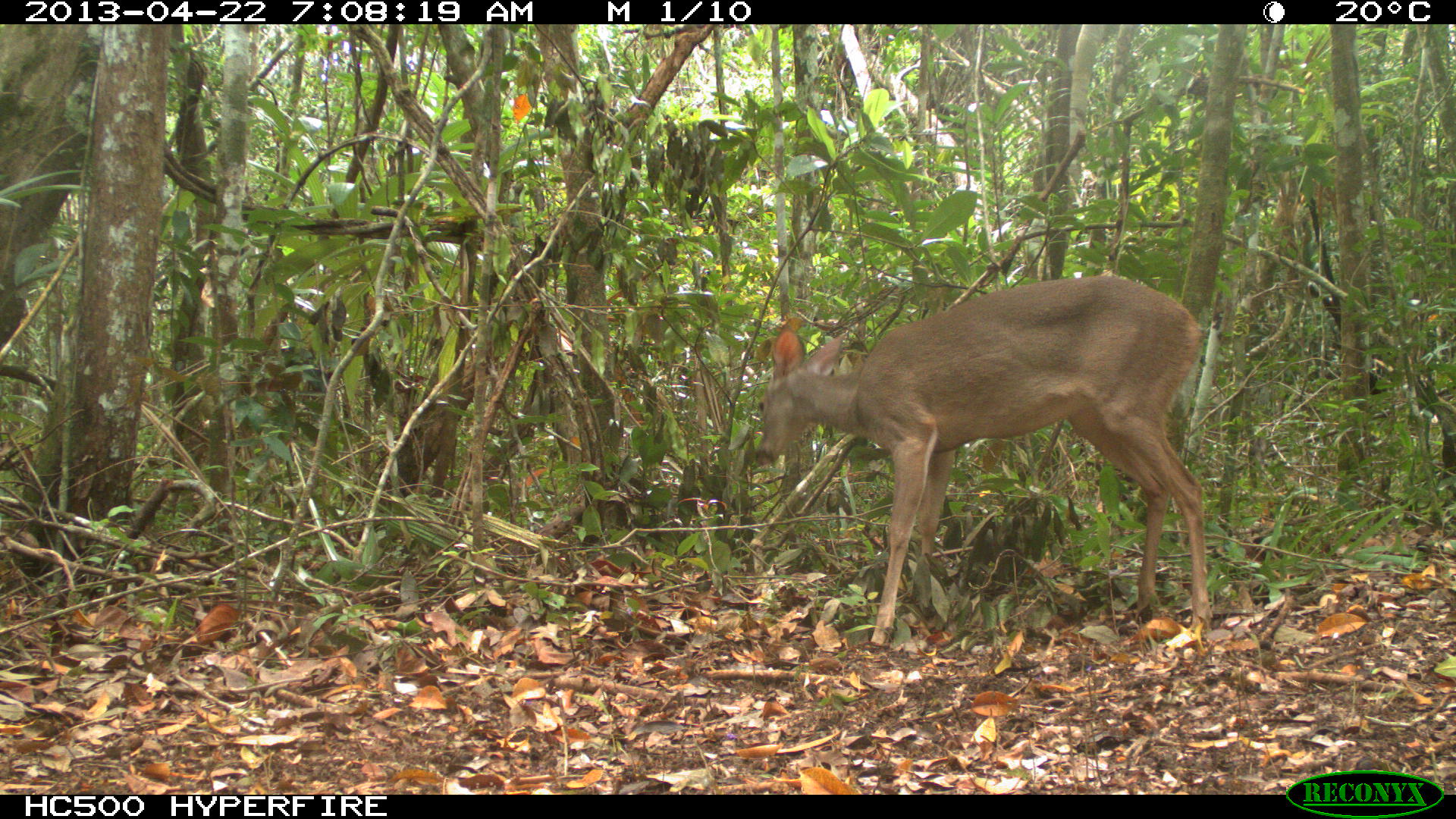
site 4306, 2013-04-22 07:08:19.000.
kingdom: Animalia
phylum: Chordata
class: Mammalia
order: Artiodactyla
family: Cervidae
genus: Odocoileus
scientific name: Odocoileus virginianus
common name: white-tailed deer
Odocoileus virginianus (white-tailed deer), count 1, sex female.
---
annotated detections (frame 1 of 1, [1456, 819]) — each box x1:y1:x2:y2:
odocoileus virginianus: 748:269:1212:651